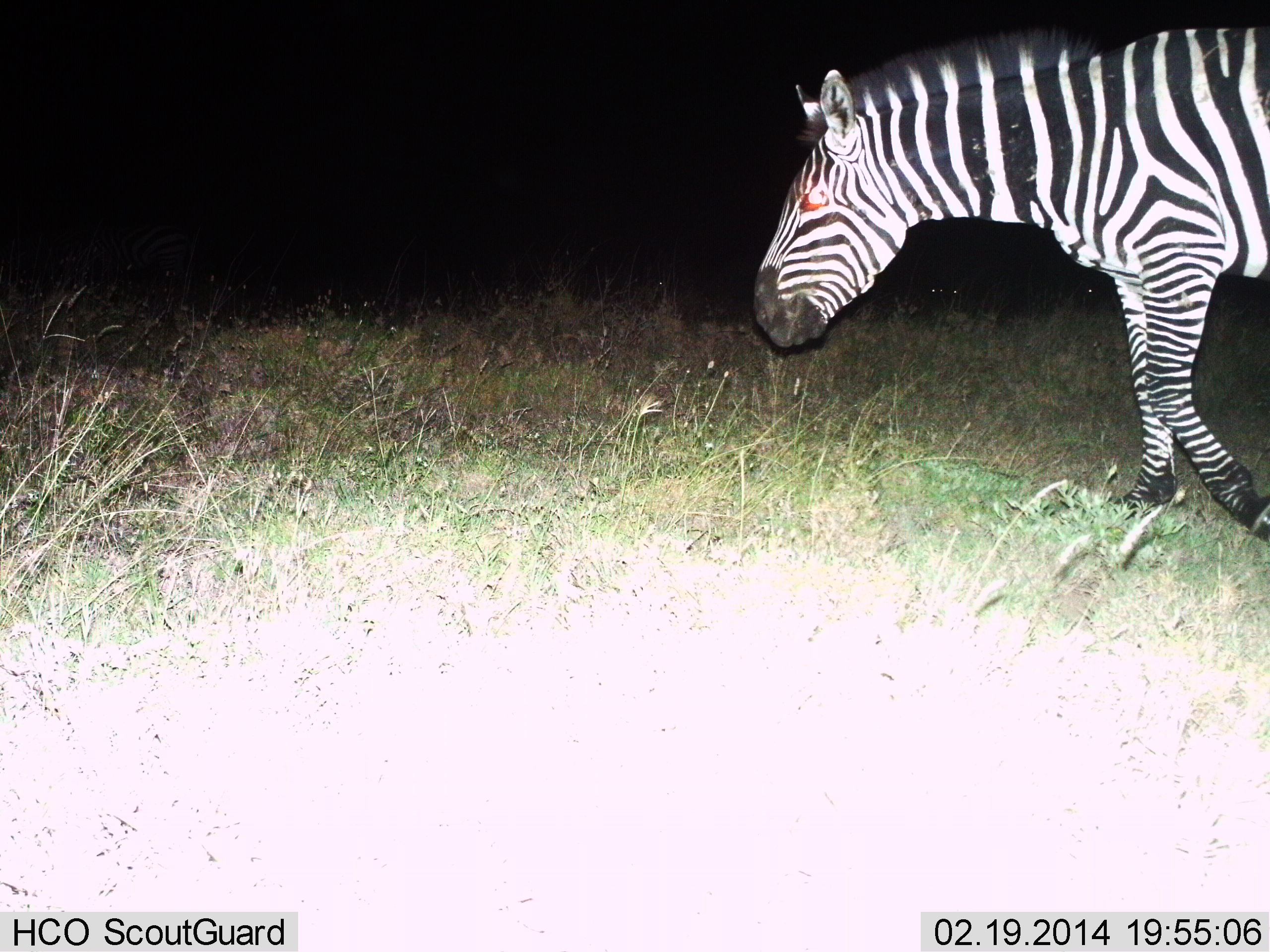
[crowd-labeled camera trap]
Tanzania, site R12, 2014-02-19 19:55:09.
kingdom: Animalia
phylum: Chordata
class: Mammalia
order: Perissodactyla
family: Equidae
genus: Equus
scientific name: Equus quagga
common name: plains zebra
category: zebra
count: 1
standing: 10%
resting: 0%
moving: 100%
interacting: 0%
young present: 0%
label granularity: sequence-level